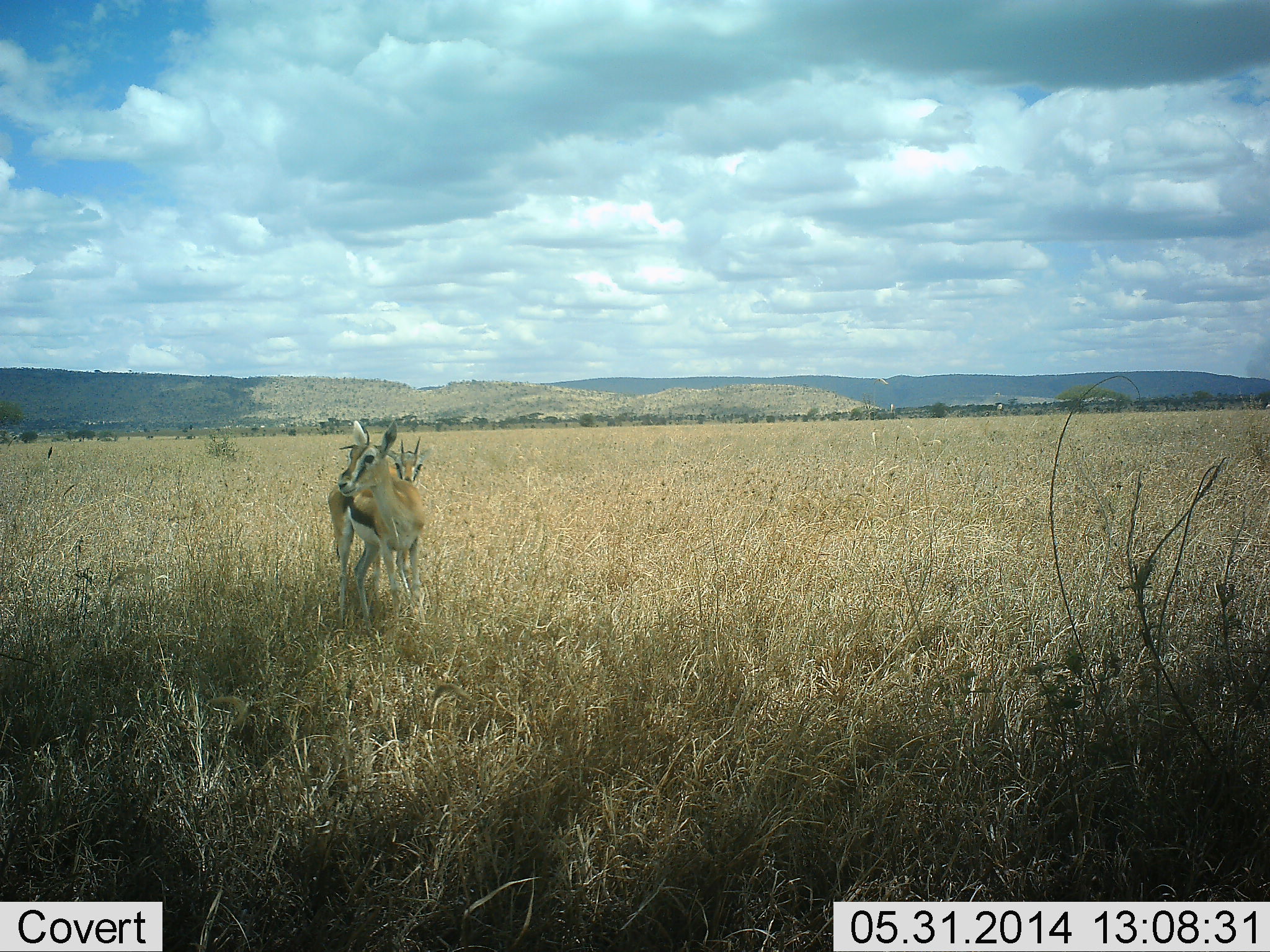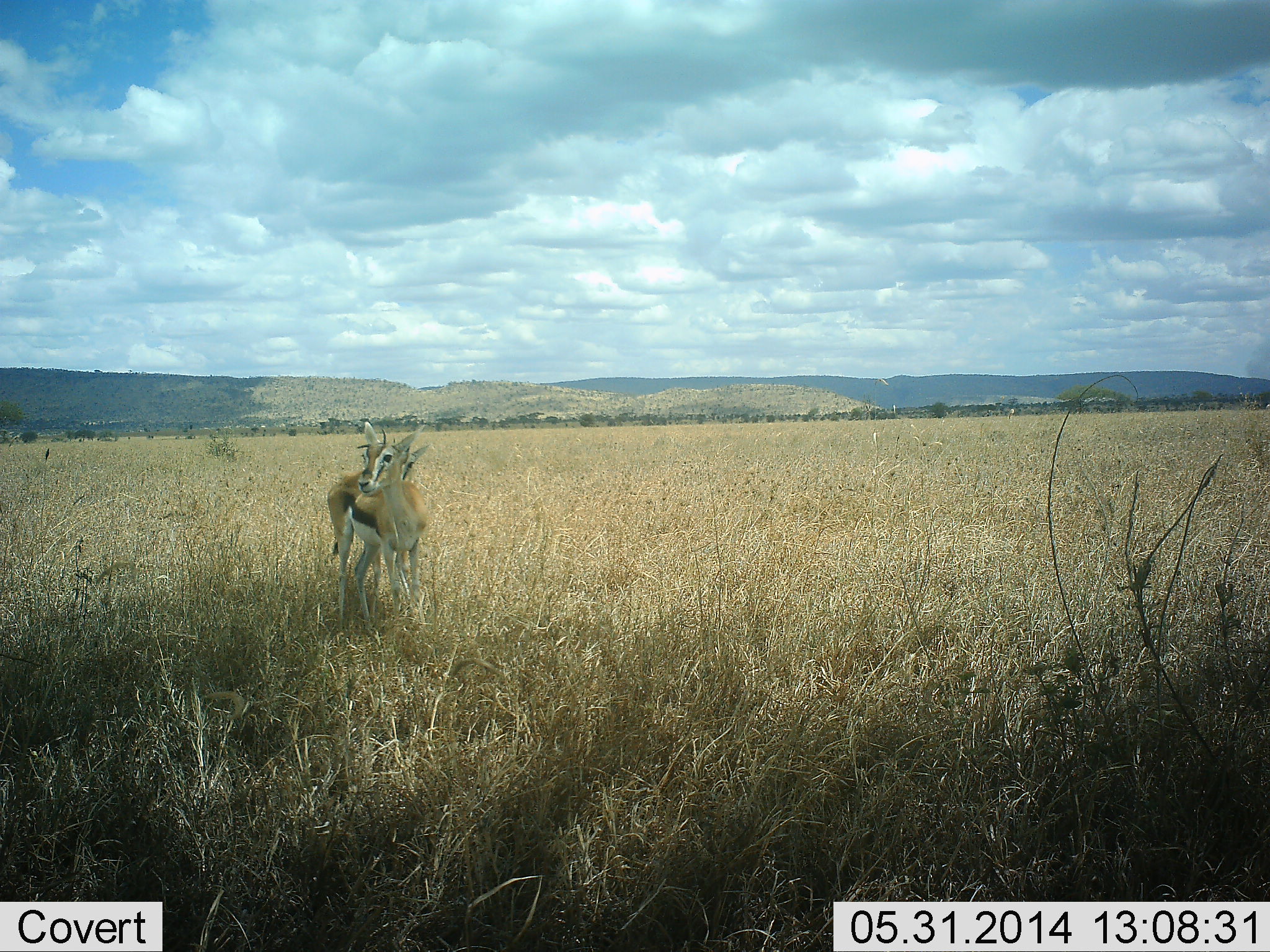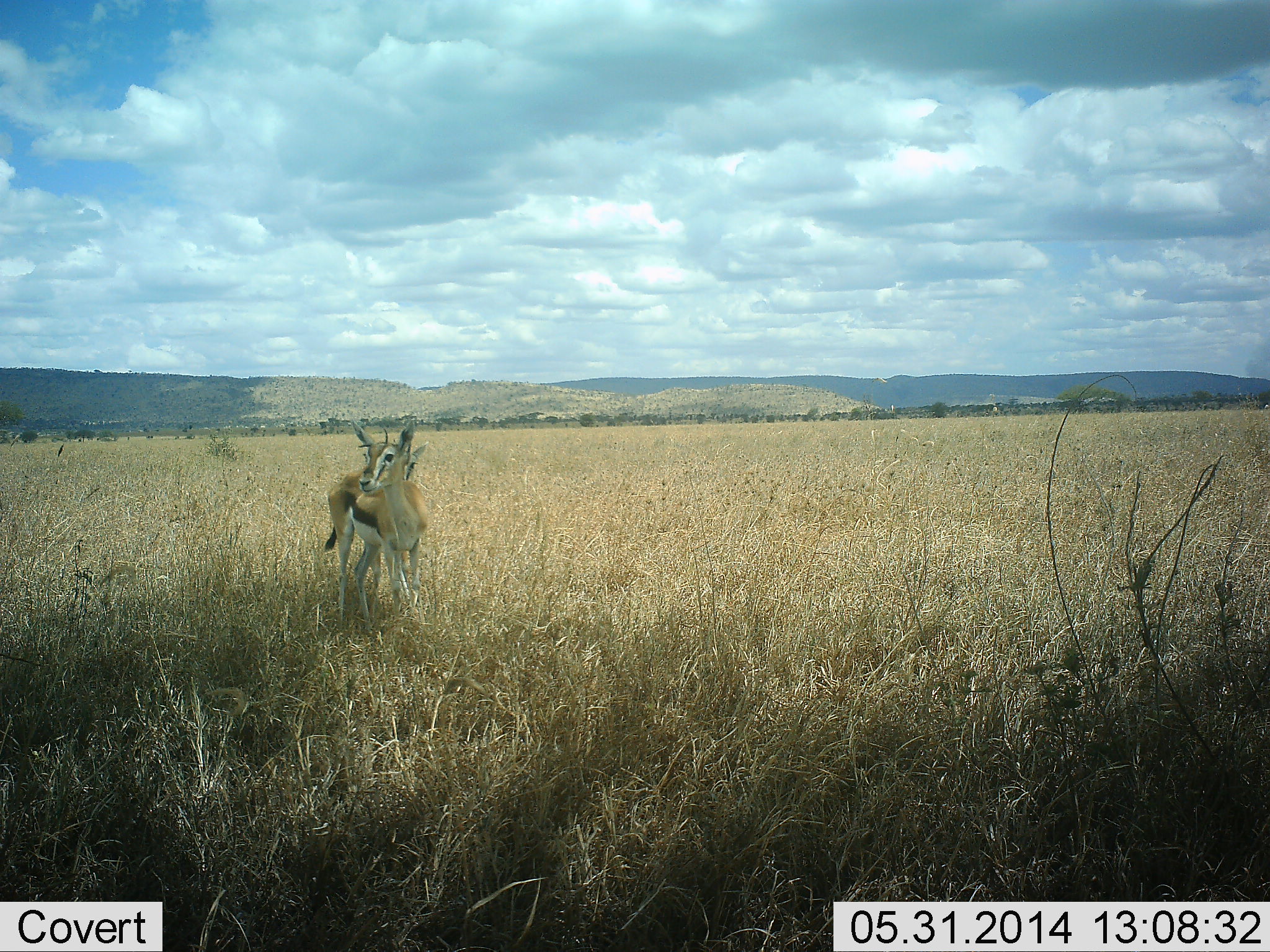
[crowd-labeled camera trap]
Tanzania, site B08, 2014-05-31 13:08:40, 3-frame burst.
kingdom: Animalia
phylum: Chordata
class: Mammalia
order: Artiodactyla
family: Bovidae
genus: Eudorcas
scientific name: Eudorcas thomsonii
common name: thomson's gazelle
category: gazellethomsons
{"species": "gazellethomsons (thomson's gazelle) (Eudorcas thomsonii)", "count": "2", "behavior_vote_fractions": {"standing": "80%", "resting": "0%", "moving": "10%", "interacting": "10%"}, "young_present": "10%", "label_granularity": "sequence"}